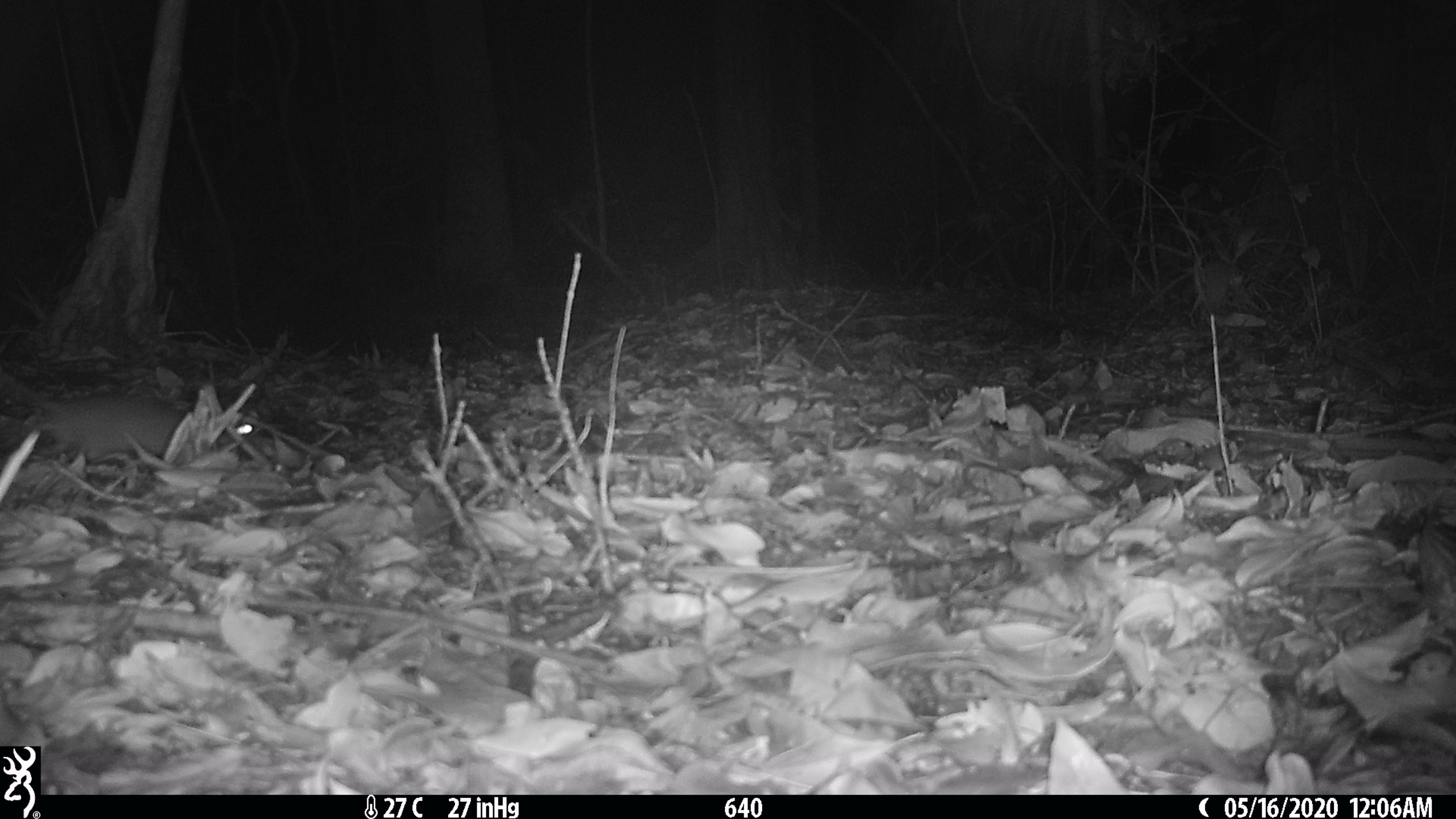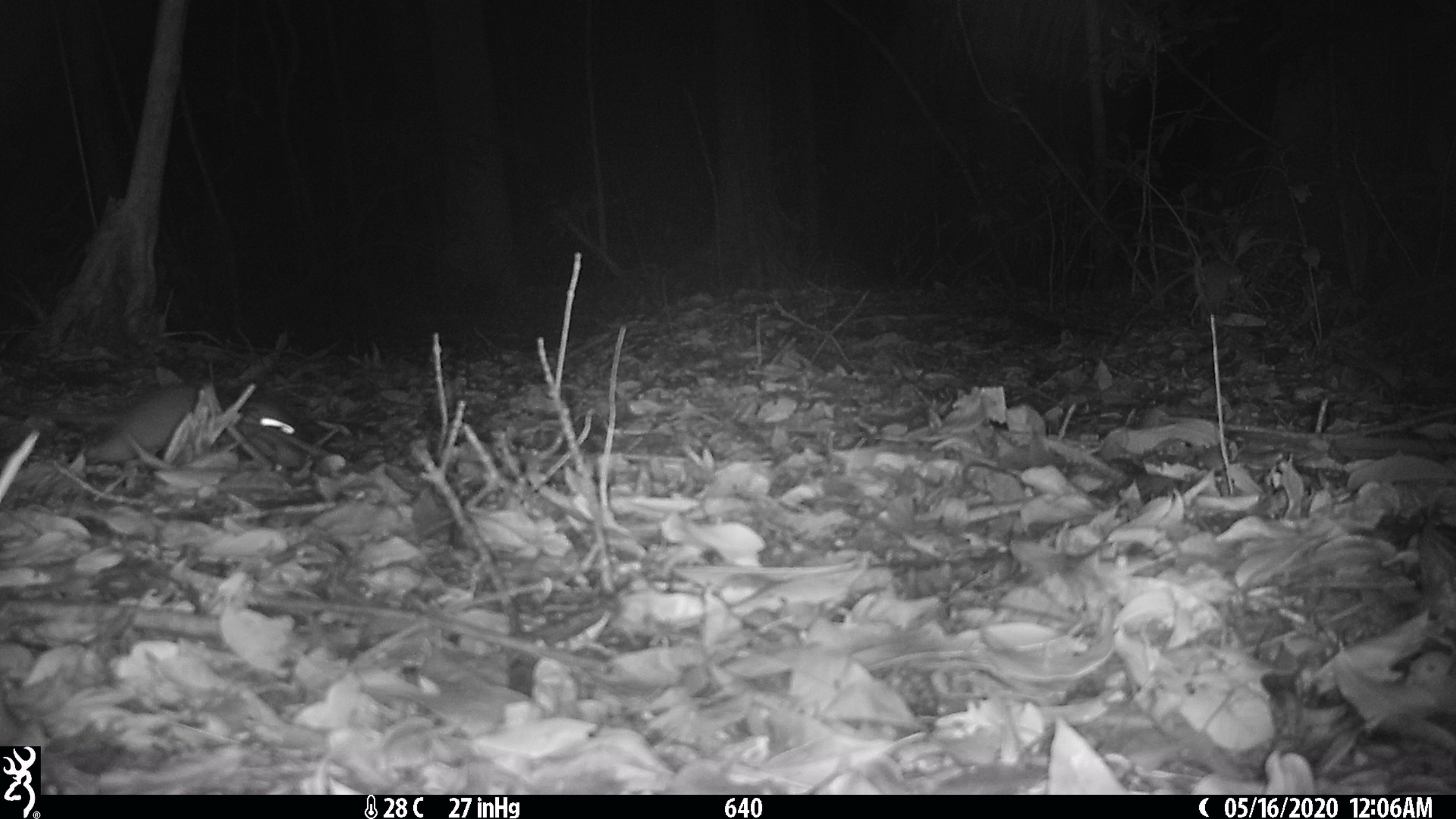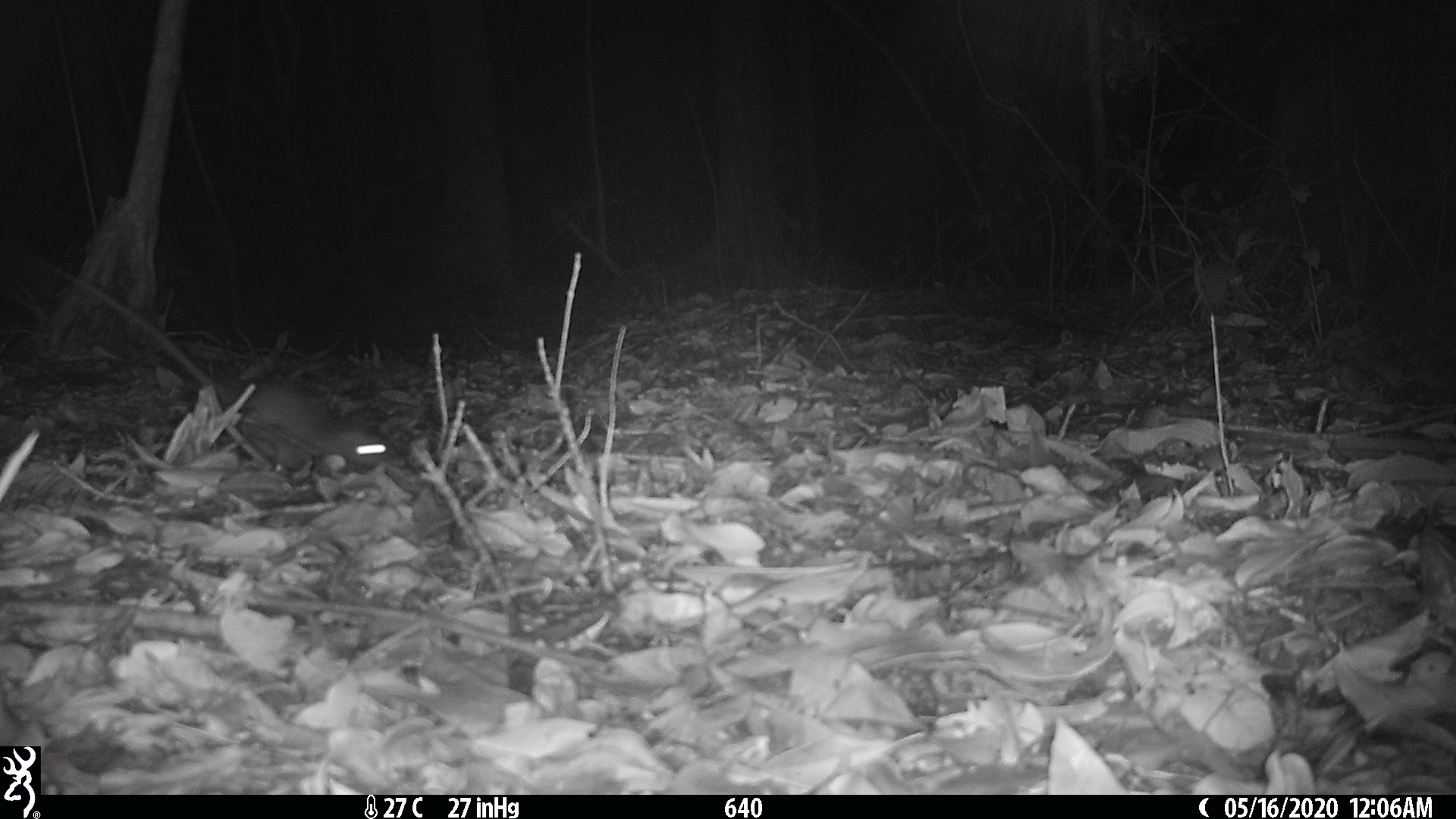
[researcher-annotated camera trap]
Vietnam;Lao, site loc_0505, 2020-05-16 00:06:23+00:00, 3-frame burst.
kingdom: Animalia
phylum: Chordata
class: Mammalia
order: Rodentia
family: Muridae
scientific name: Muridae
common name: old-world mice and rats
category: unidentified murid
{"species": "unidentified murid (old-world mice and rats) (Muridae)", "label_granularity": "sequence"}